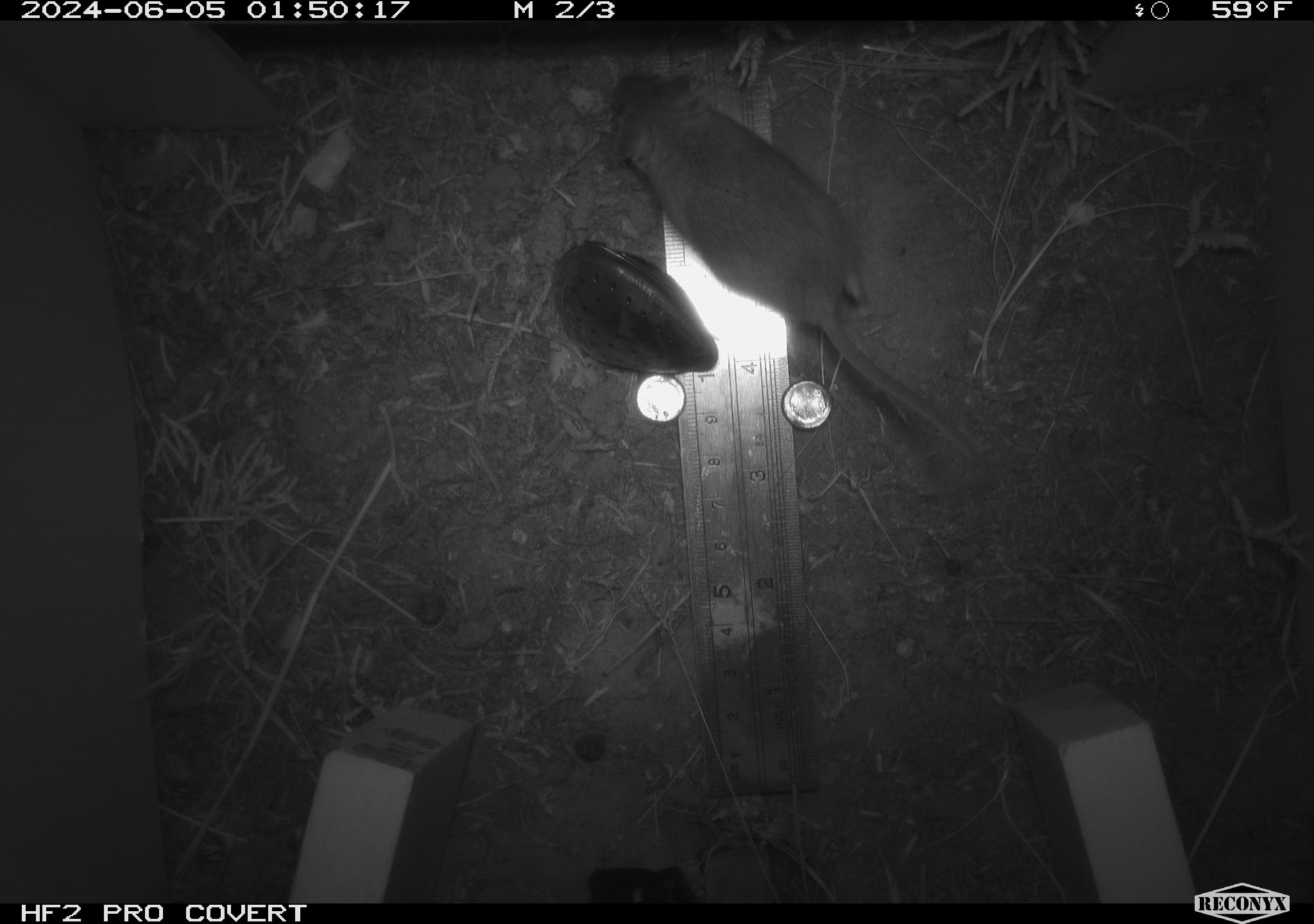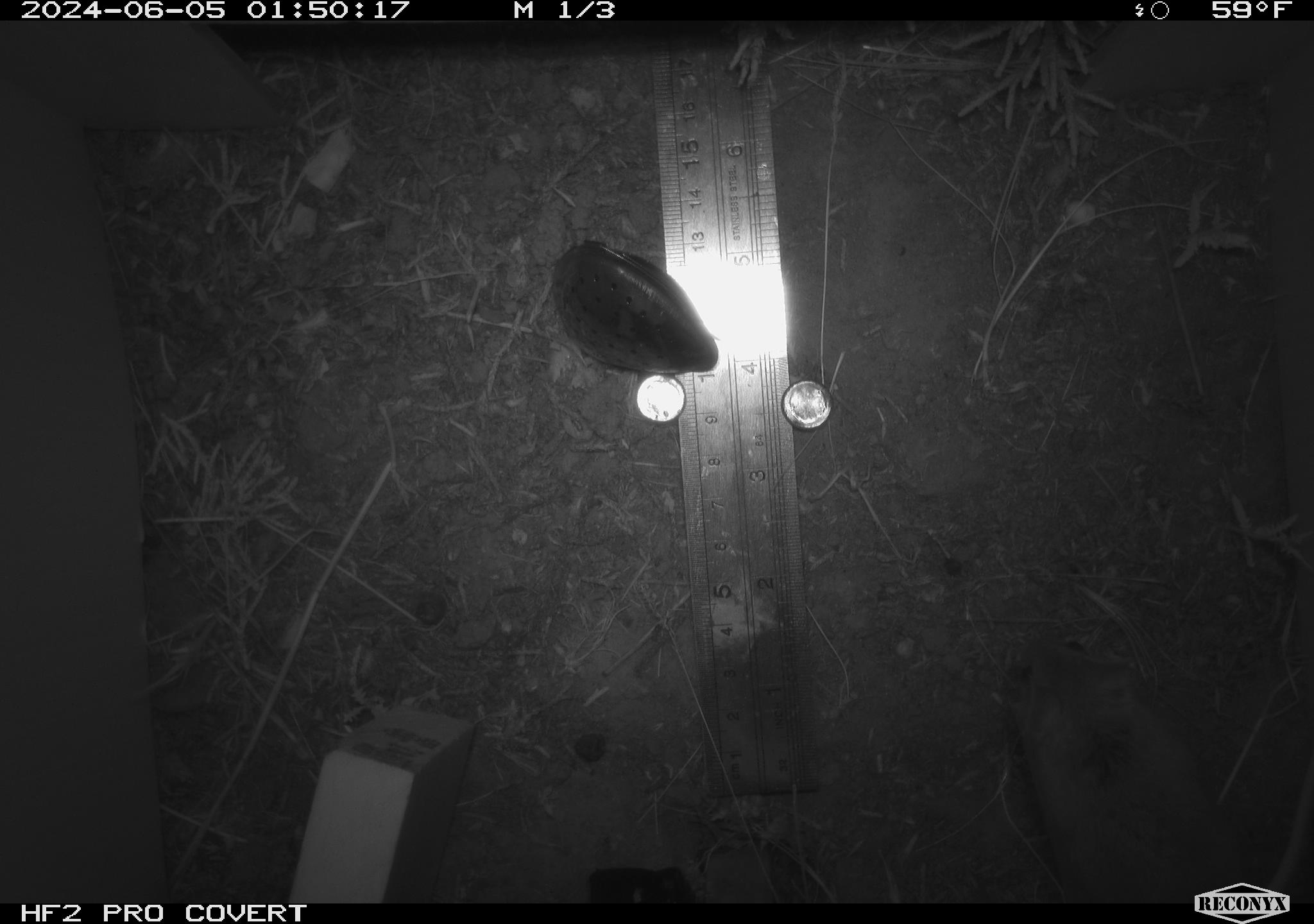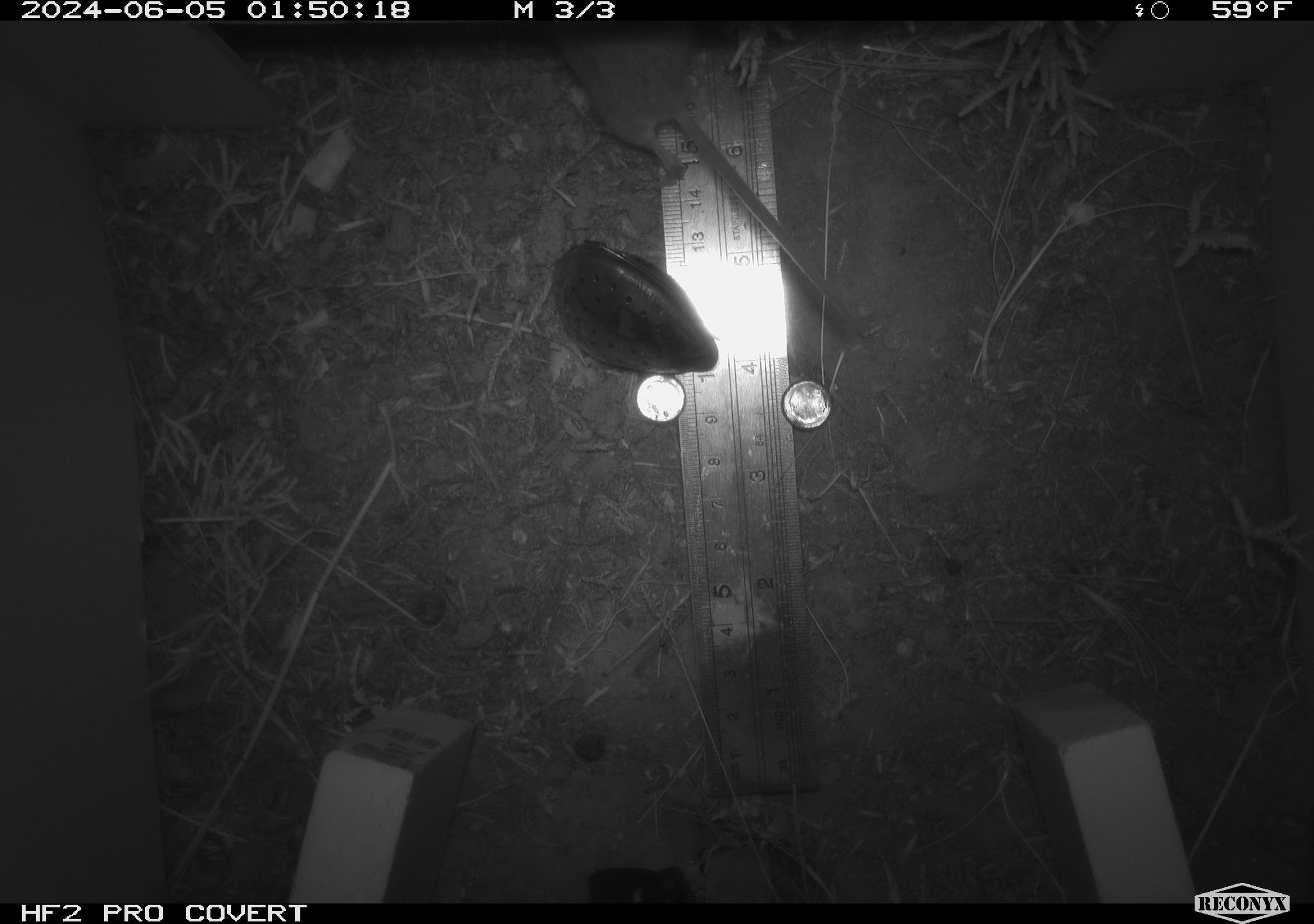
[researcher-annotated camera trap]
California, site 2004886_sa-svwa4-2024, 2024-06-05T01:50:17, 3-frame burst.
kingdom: Animalia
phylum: Chordata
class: Mammalia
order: Rodentia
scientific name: Rodentia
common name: mouse species